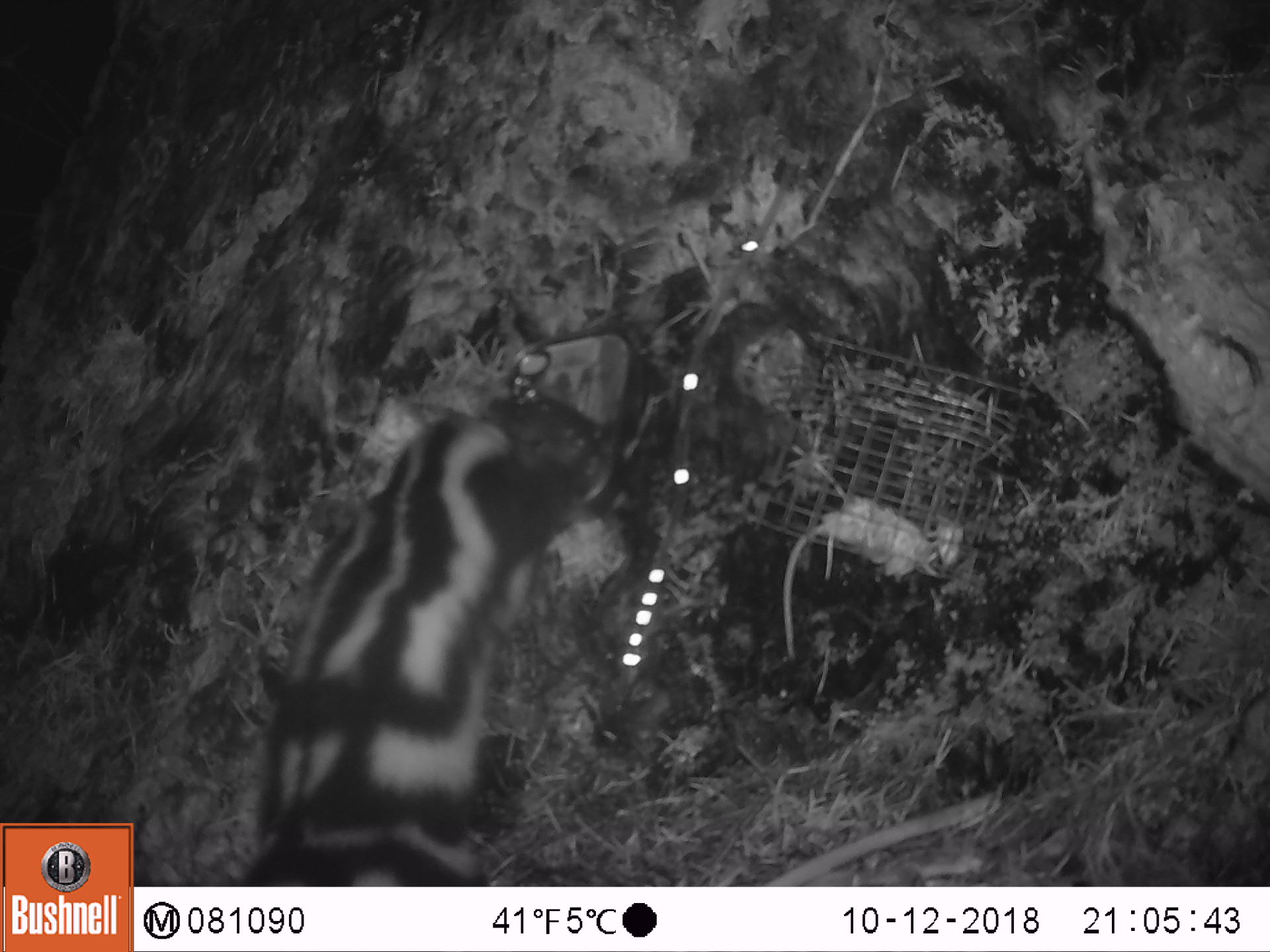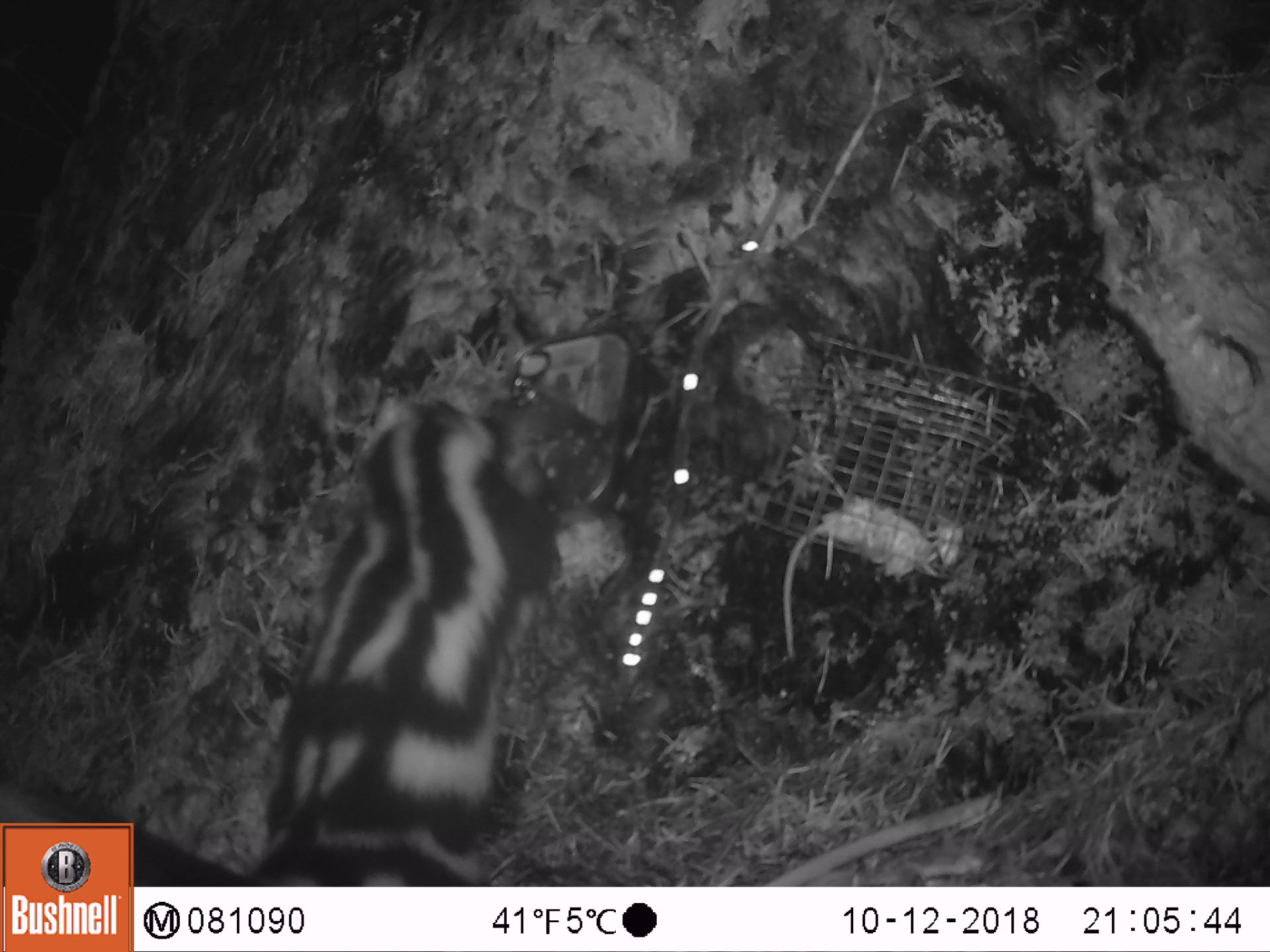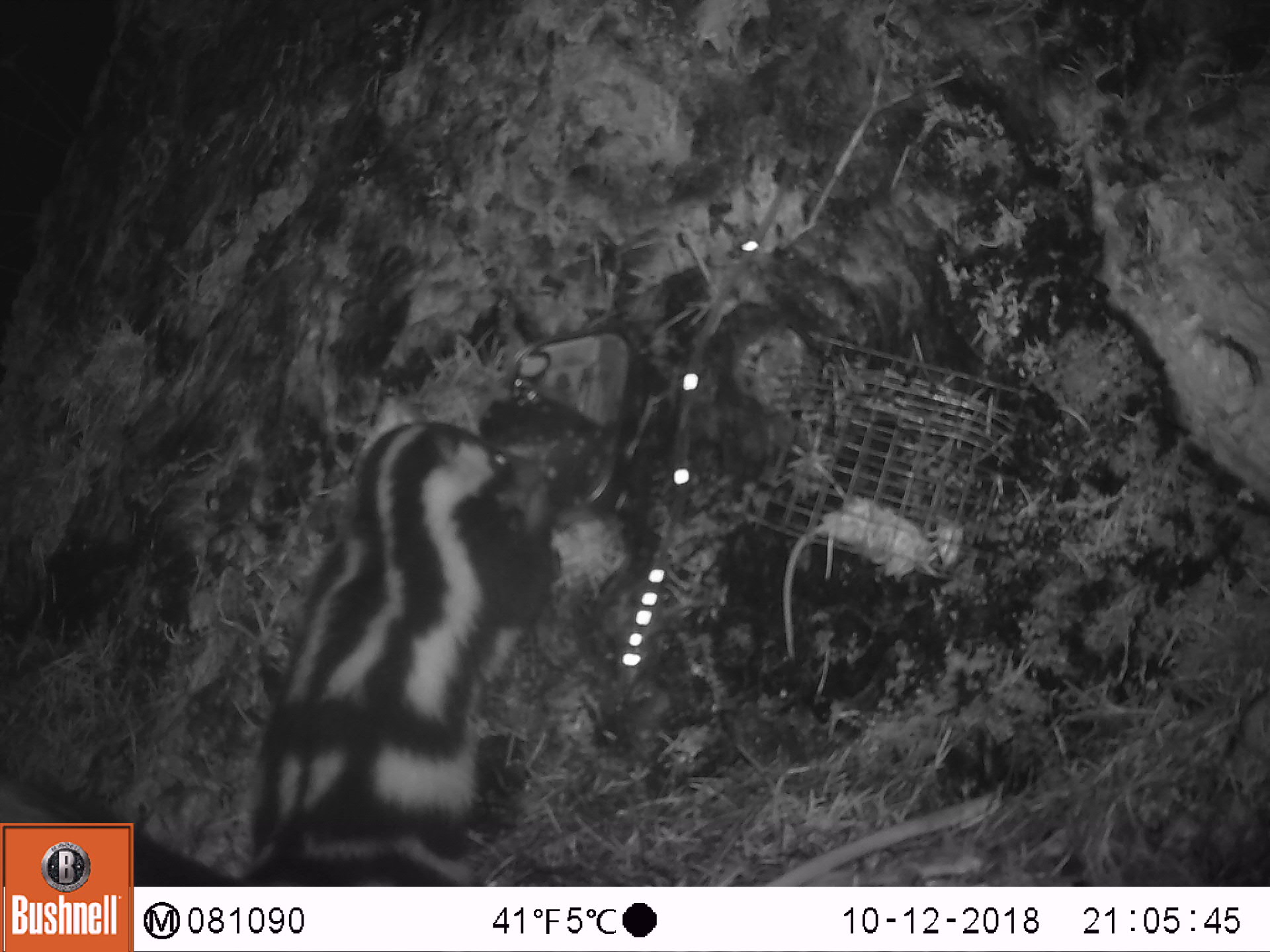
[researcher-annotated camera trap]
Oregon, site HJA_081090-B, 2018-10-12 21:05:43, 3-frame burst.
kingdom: Animalia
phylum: Chordata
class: Mammalia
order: Carnivora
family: Mephitidae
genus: Spilogale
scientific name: Spilogale gracilis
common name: western spotted skunk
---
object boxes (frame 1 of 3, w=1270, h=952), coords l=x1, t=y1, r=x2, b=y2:
western spotted skunk: l=232, t=398, r=558, b=874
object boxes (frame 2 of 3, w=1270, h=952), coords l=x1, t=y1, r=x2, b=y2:
western spotted skunk: l=136, t=381, r=573, b=878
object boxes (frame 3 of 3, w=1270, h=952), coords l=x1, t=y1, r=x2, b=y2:
western spotted skunk: l=140, t=410, r=575, b=876